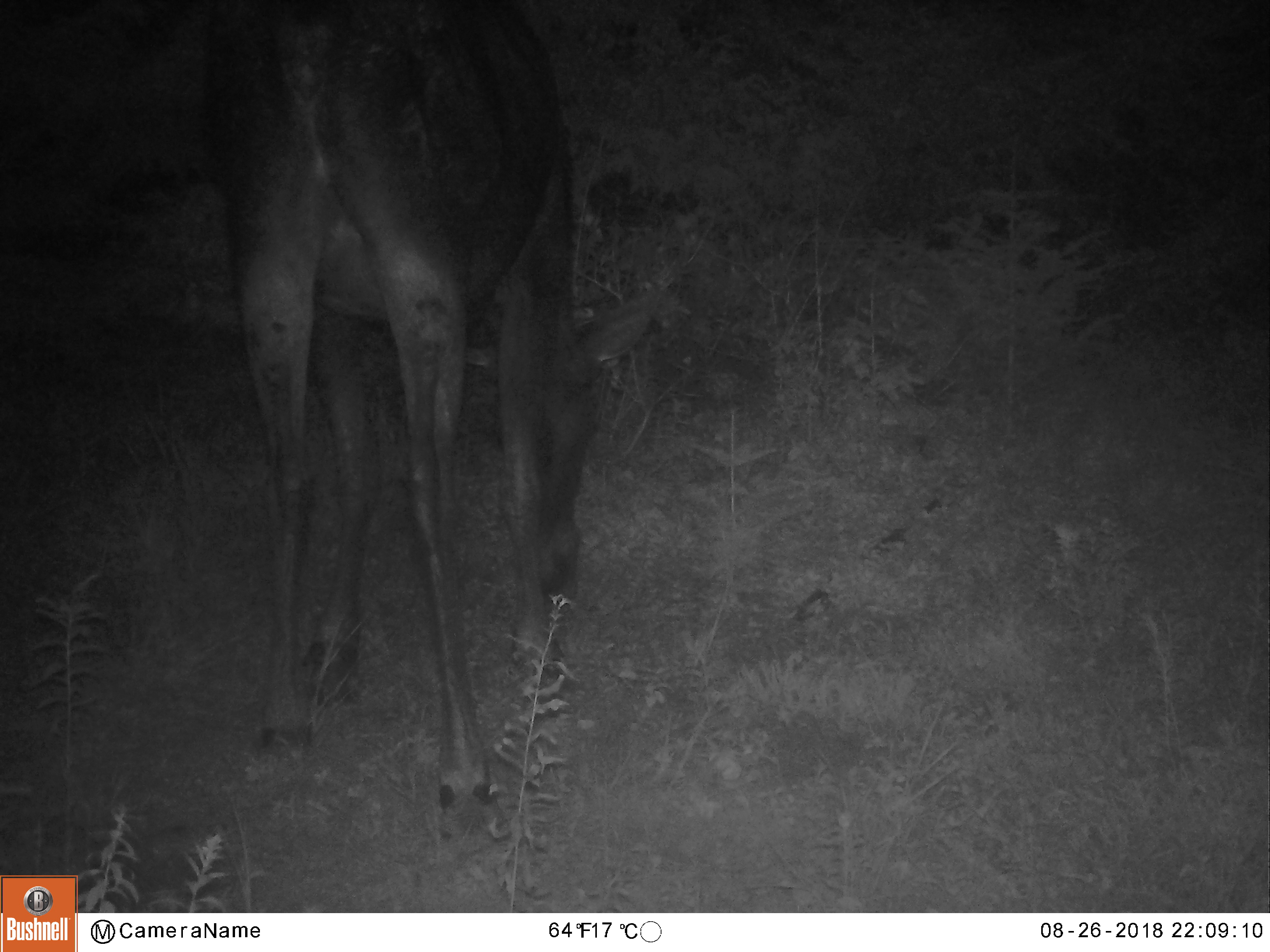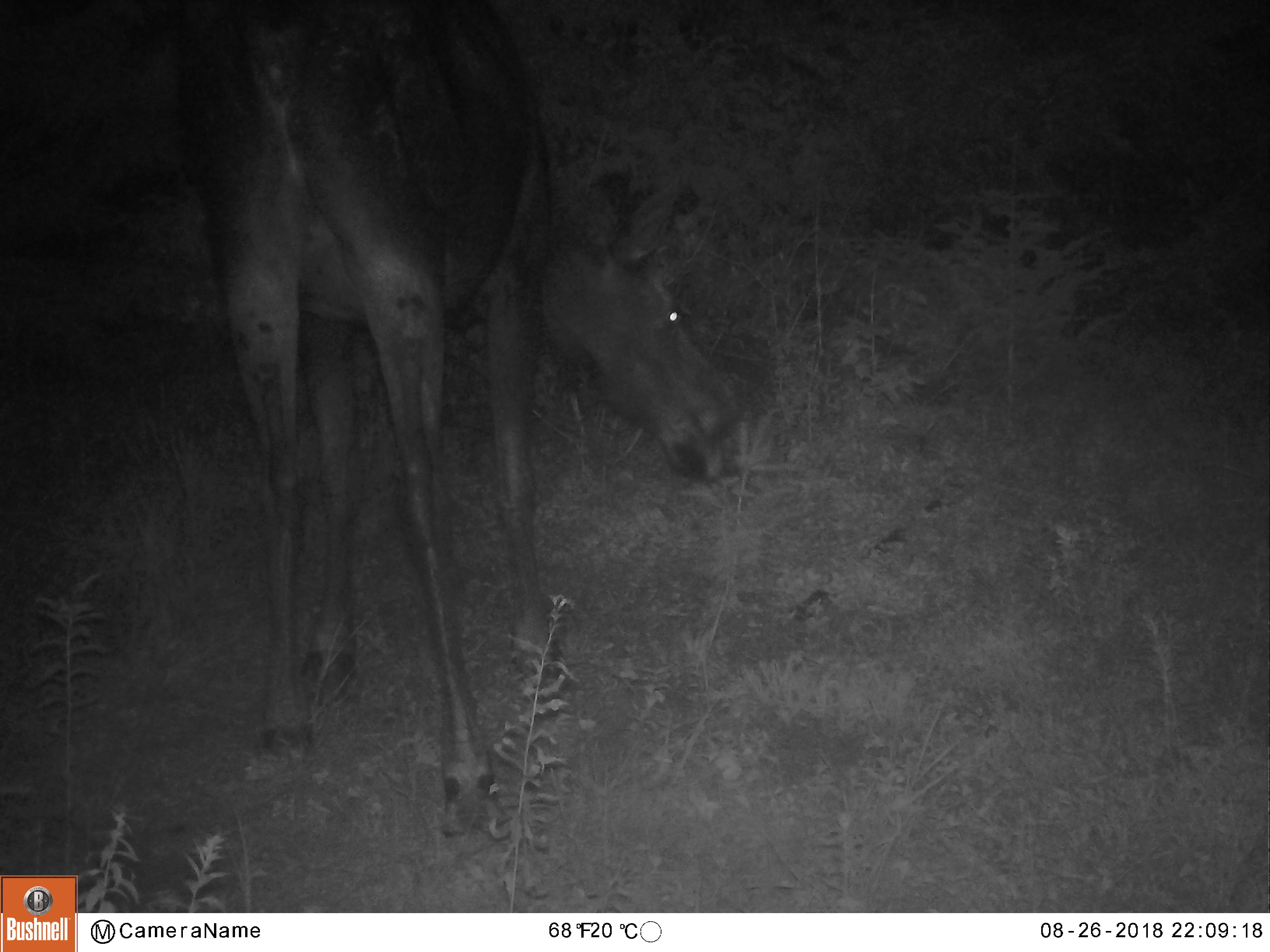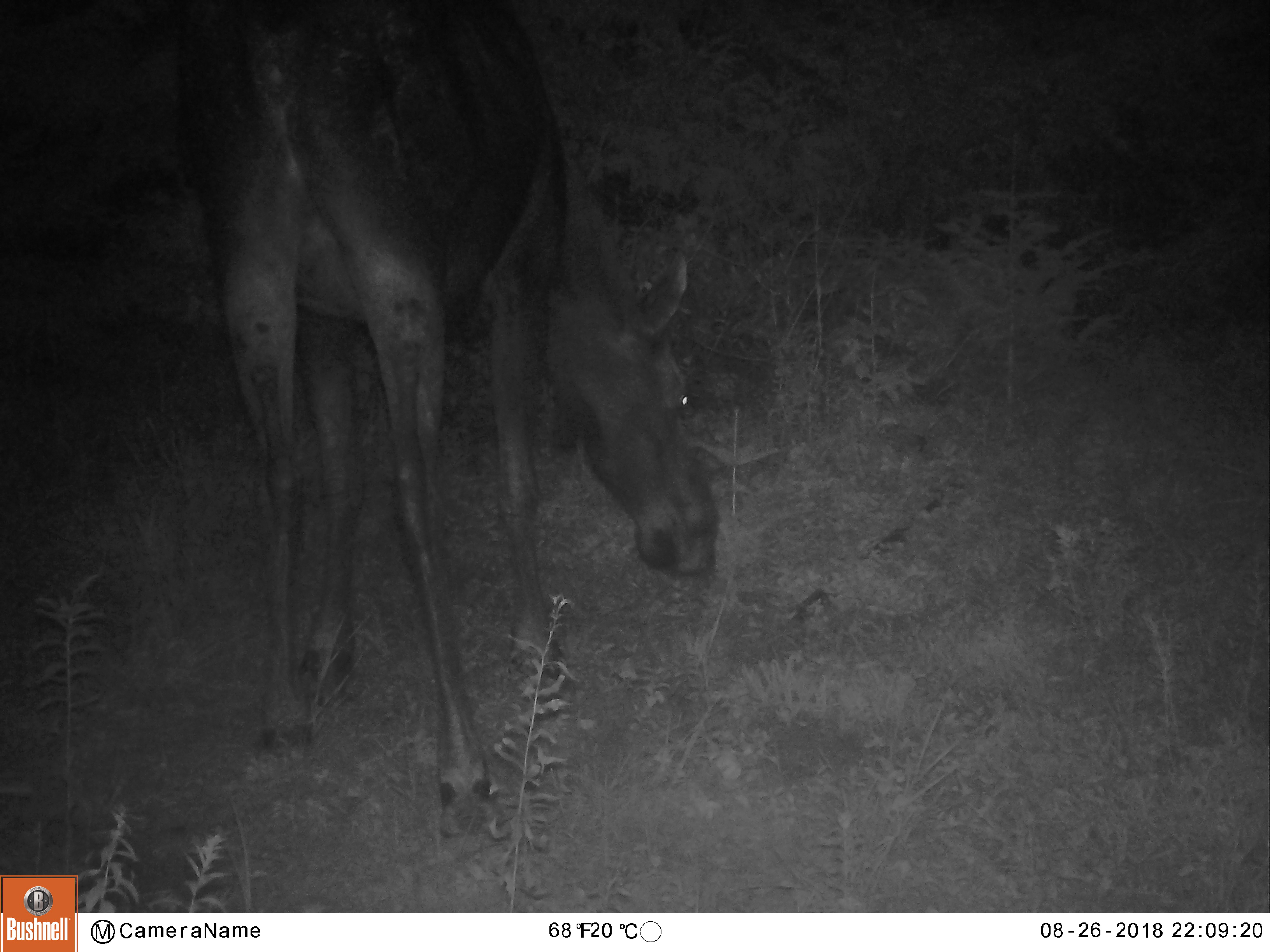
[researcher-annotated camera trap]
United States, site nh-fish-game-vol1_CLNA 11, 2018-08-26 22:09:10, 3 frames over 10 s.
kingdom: Animalia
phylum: Chordata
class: Mammalia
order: Artiodactyla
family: Cervidae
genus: Alces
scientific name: Alces alces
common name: moose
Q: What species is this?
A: Moose (Alces alces).